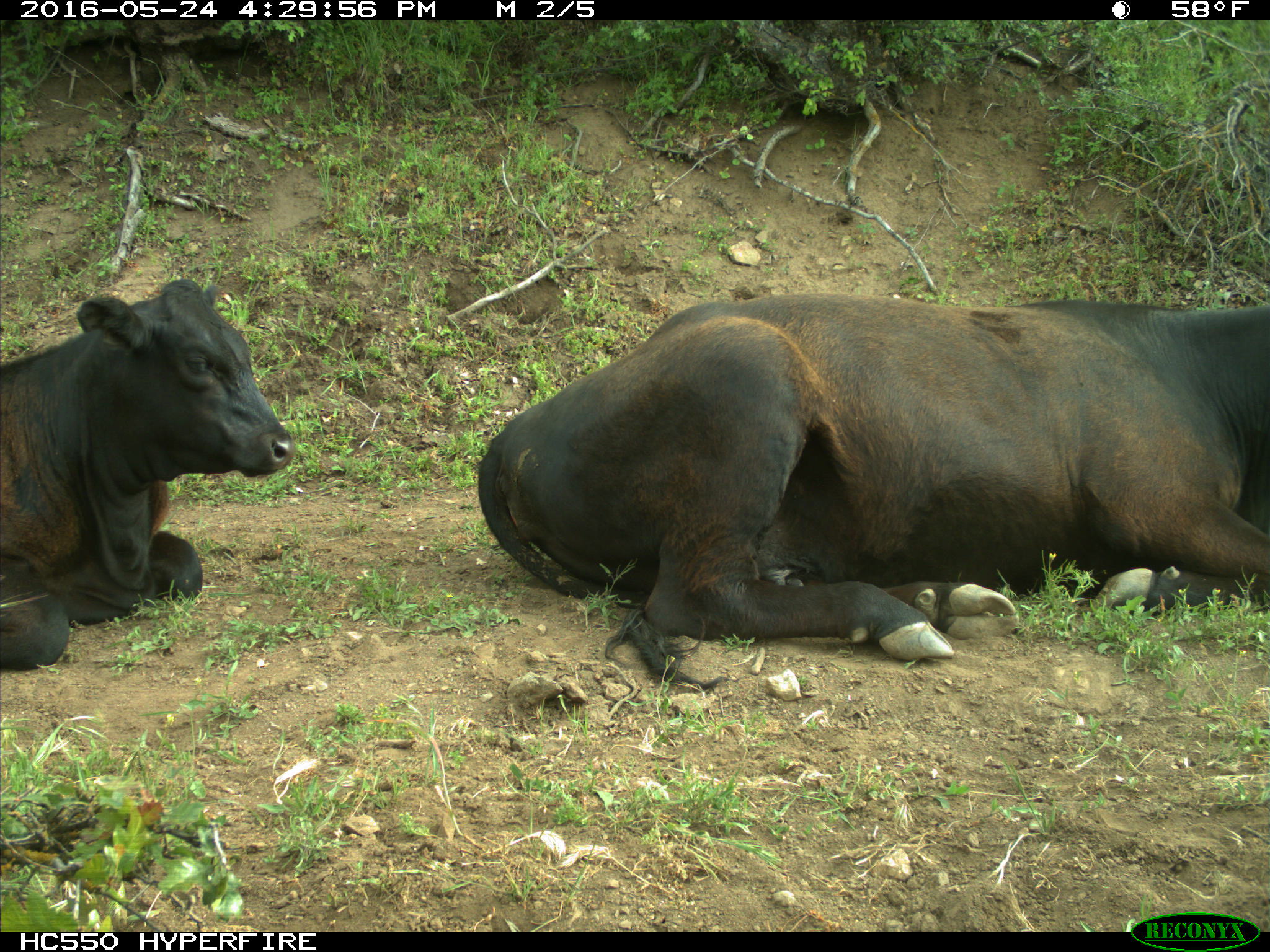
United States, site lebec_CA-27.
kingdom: Animalia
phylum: Chordata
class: Mammalia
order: Artiodactyla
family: Bovidae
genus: Bos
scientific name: Bos taurus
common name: domestic cow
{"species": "Bos taurus (domestic cow)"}